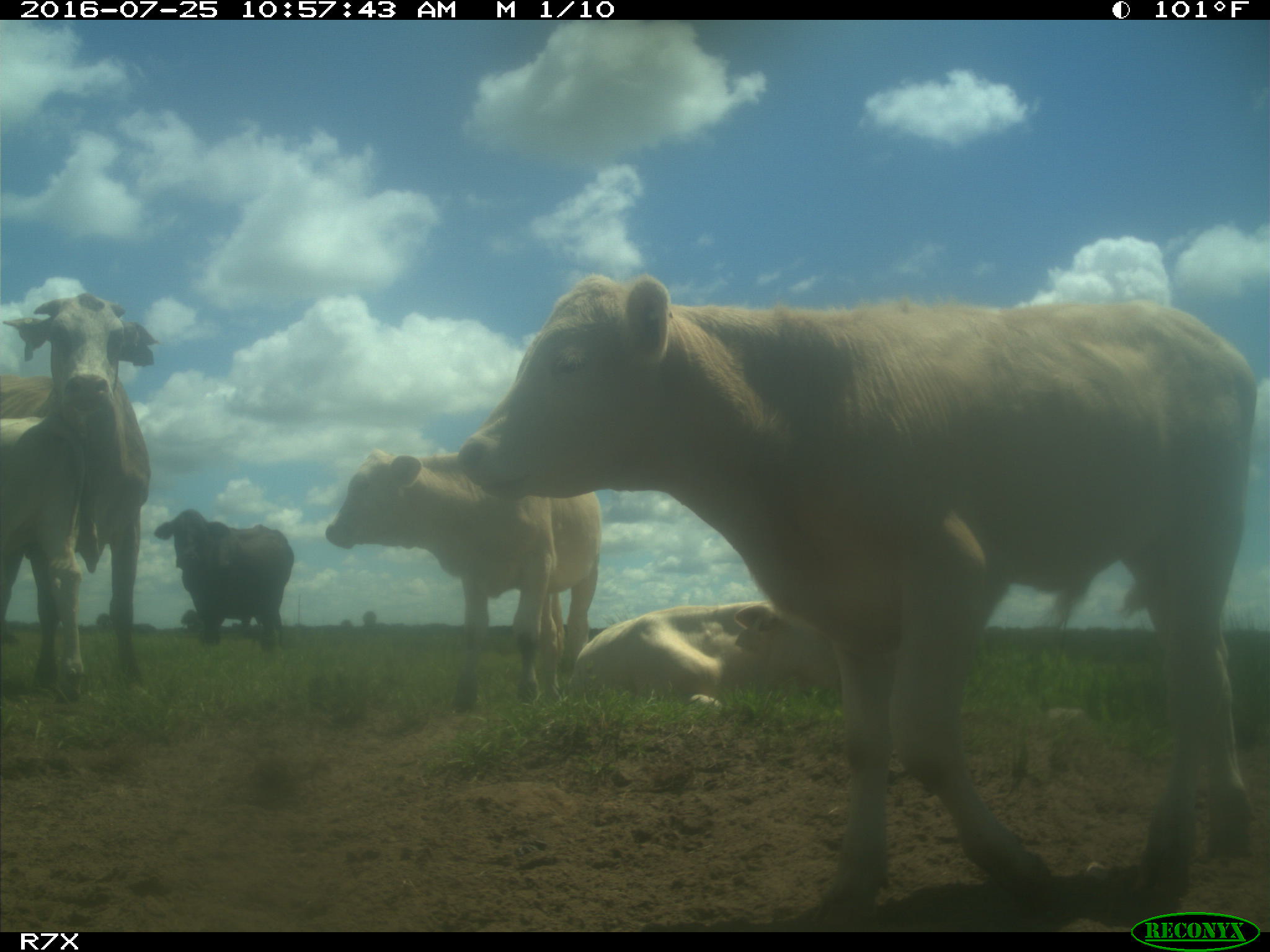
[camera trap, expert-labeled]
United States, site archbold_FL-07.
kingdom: Animalia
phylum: Chordata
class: Mammalia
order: Artiodactyla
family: Bovidae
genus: Bos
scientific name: Bos taurus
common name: domestic cow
Bos taurus (domestic cow).